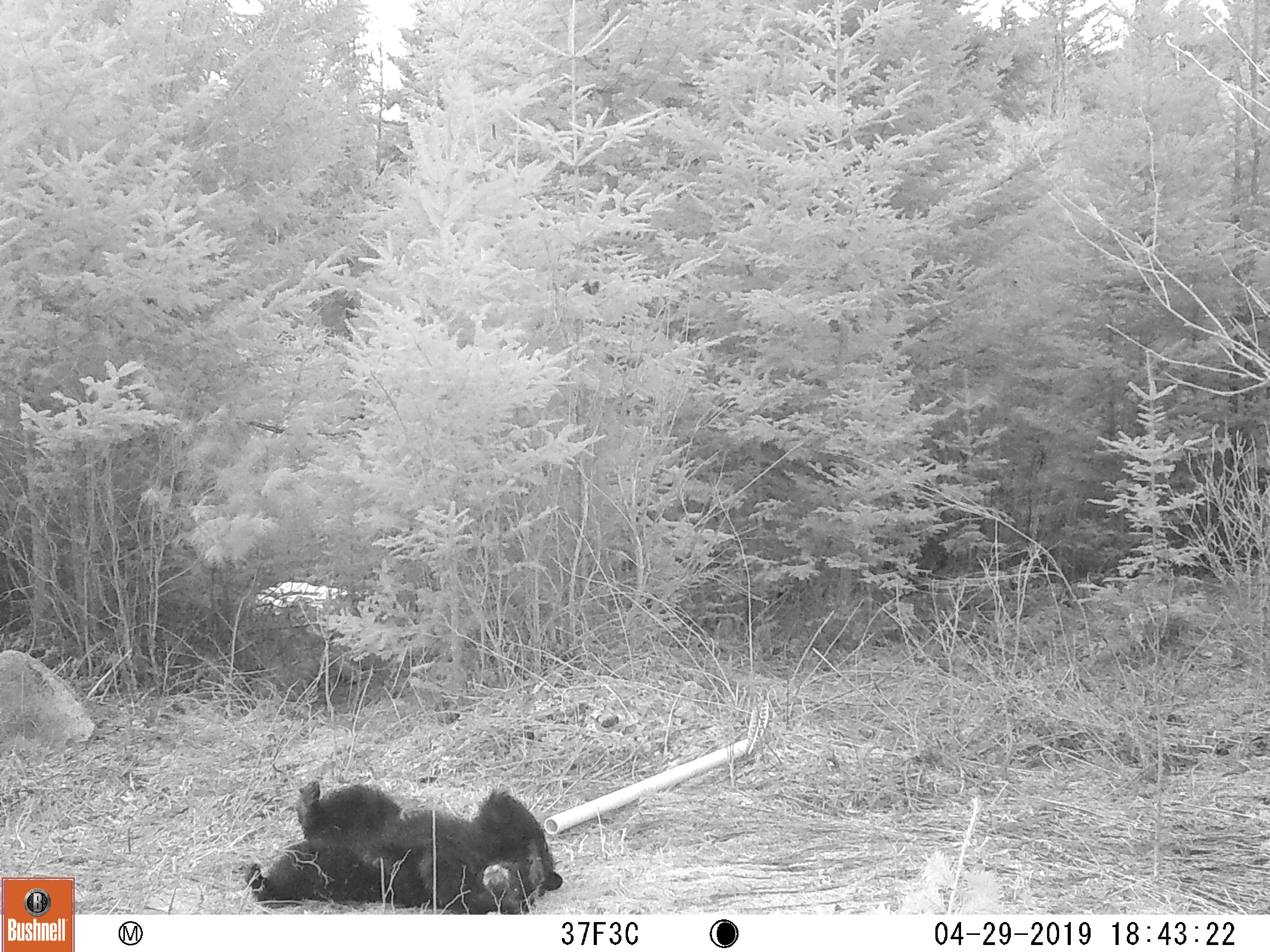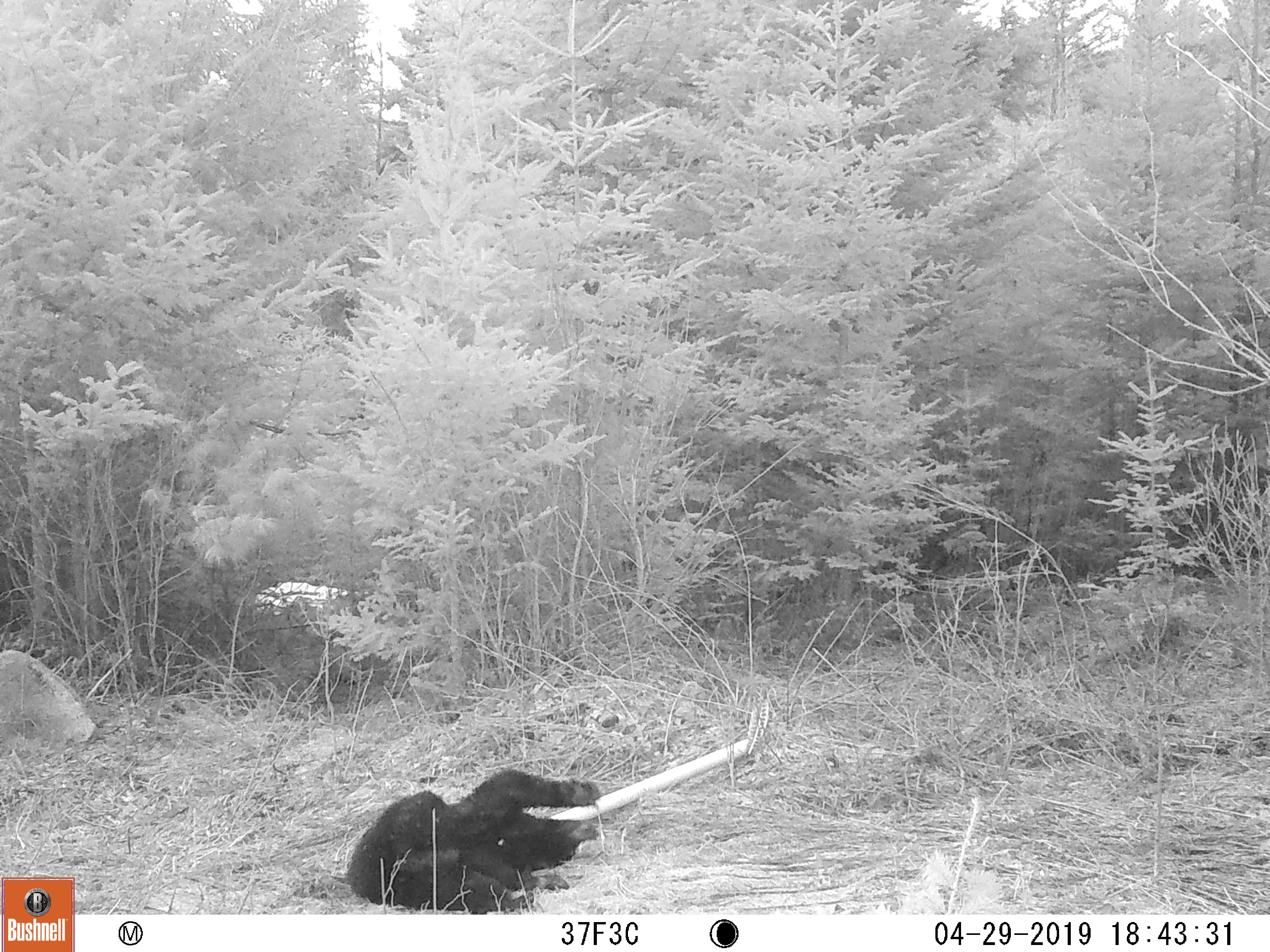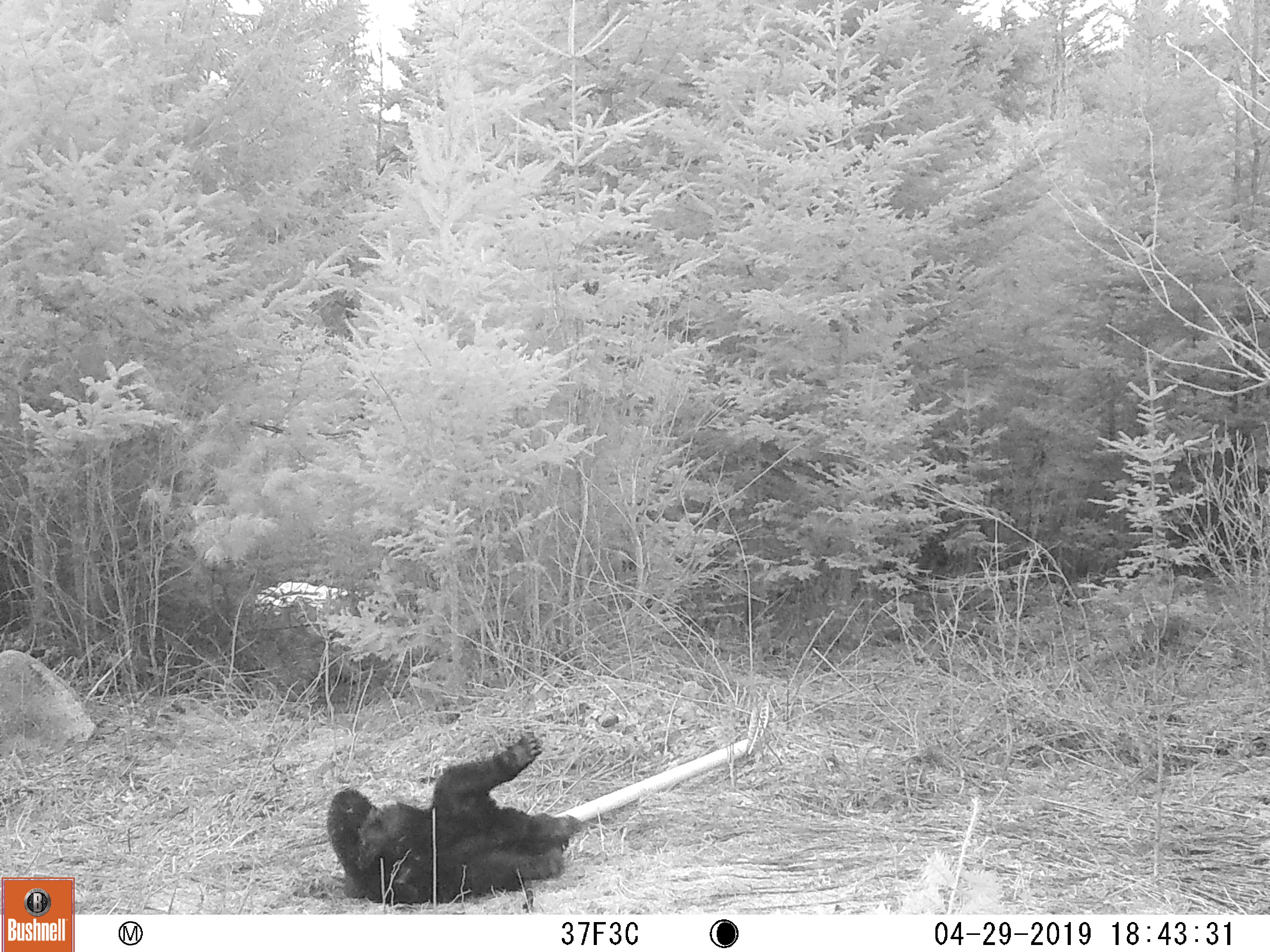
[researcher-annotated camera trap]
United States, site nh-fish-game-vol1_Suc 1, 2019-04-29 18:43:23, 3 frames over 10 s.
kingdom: Animalia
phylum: Chordata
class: Mammalia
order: Carnivora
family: Ursidae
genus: Ursus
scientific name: Ursus americanus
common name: black bear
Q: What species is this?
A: Black bear (Ursus americanus).